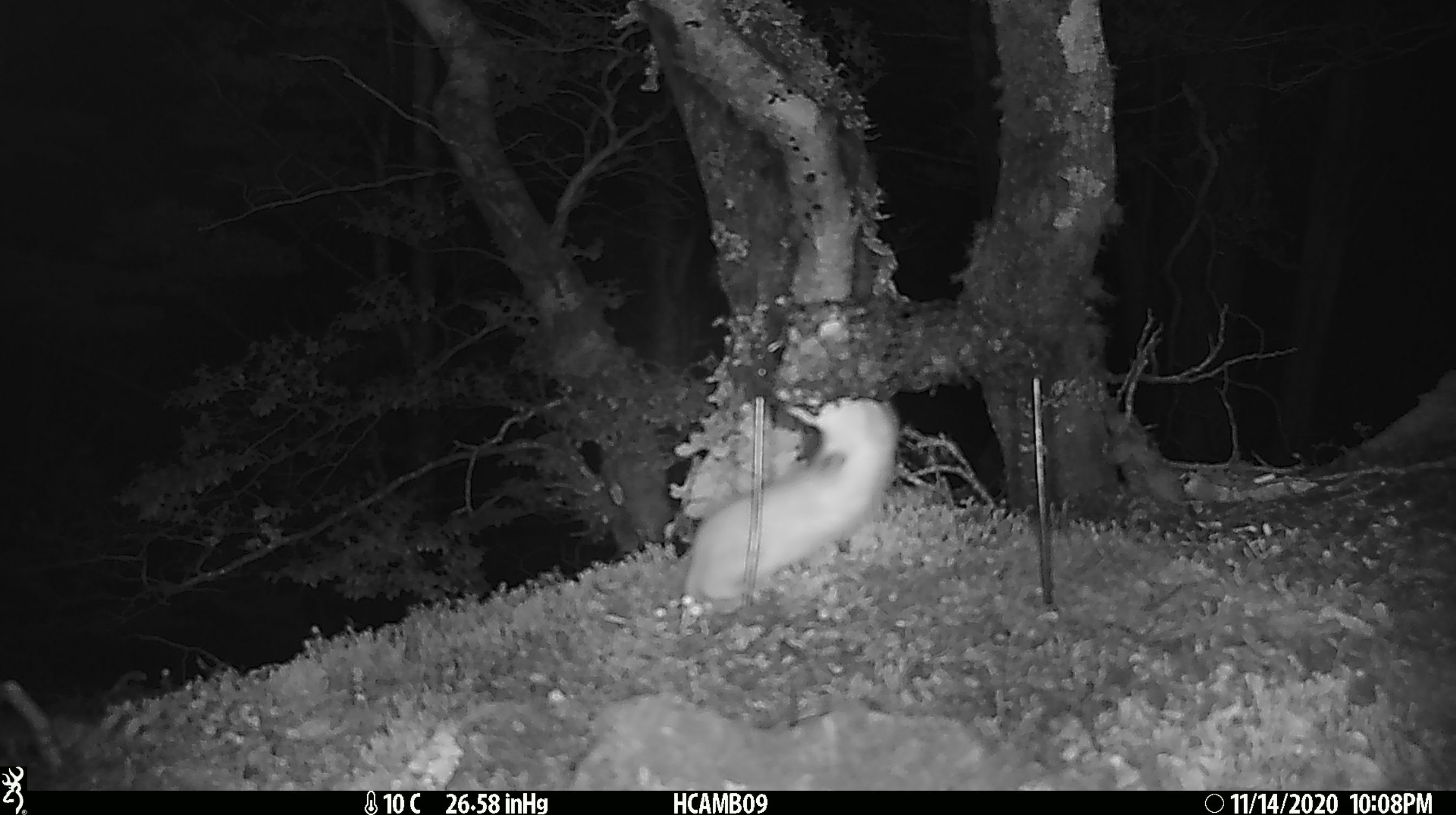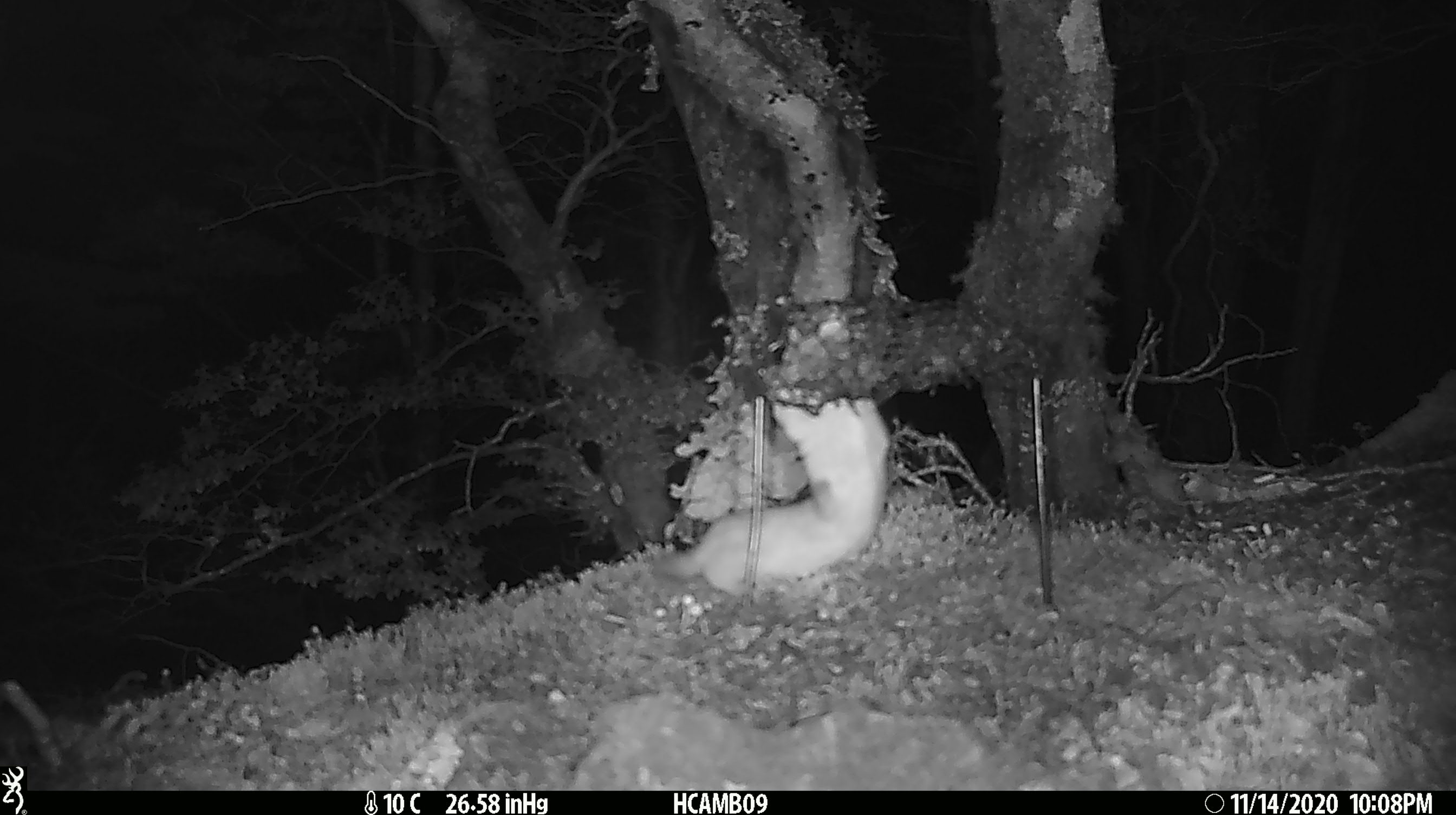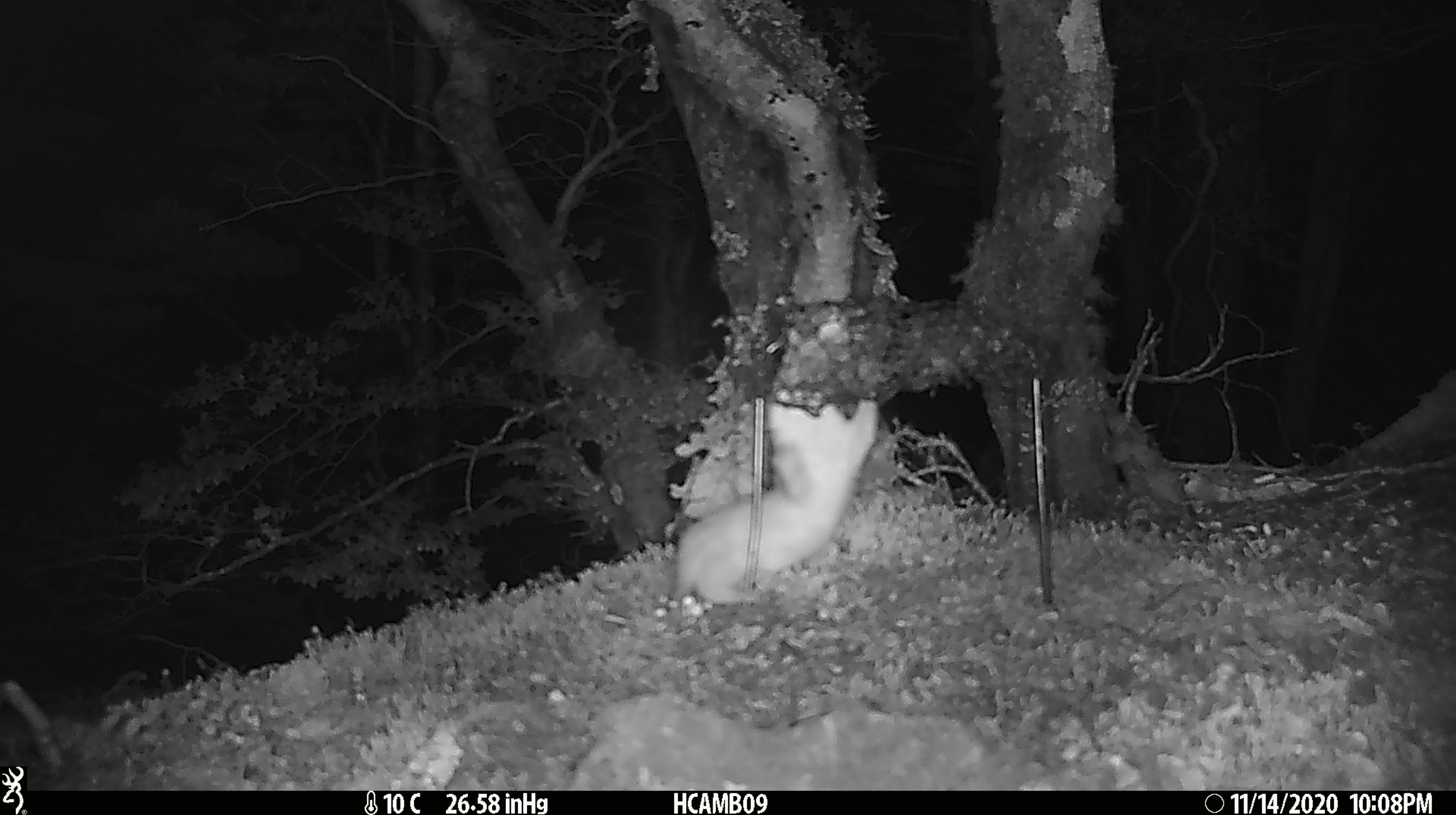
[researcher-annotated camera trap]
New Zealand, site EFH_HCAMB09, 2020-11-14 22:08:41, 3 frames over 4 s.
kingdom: Animalia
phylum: Chordata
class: Mammalia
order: Carnivora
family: Mustelidae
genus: Mustela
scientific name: Mustela nivalis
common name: least weasel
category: weasel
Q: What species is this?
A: Weasel (least weasel) (Mustela nivalis).